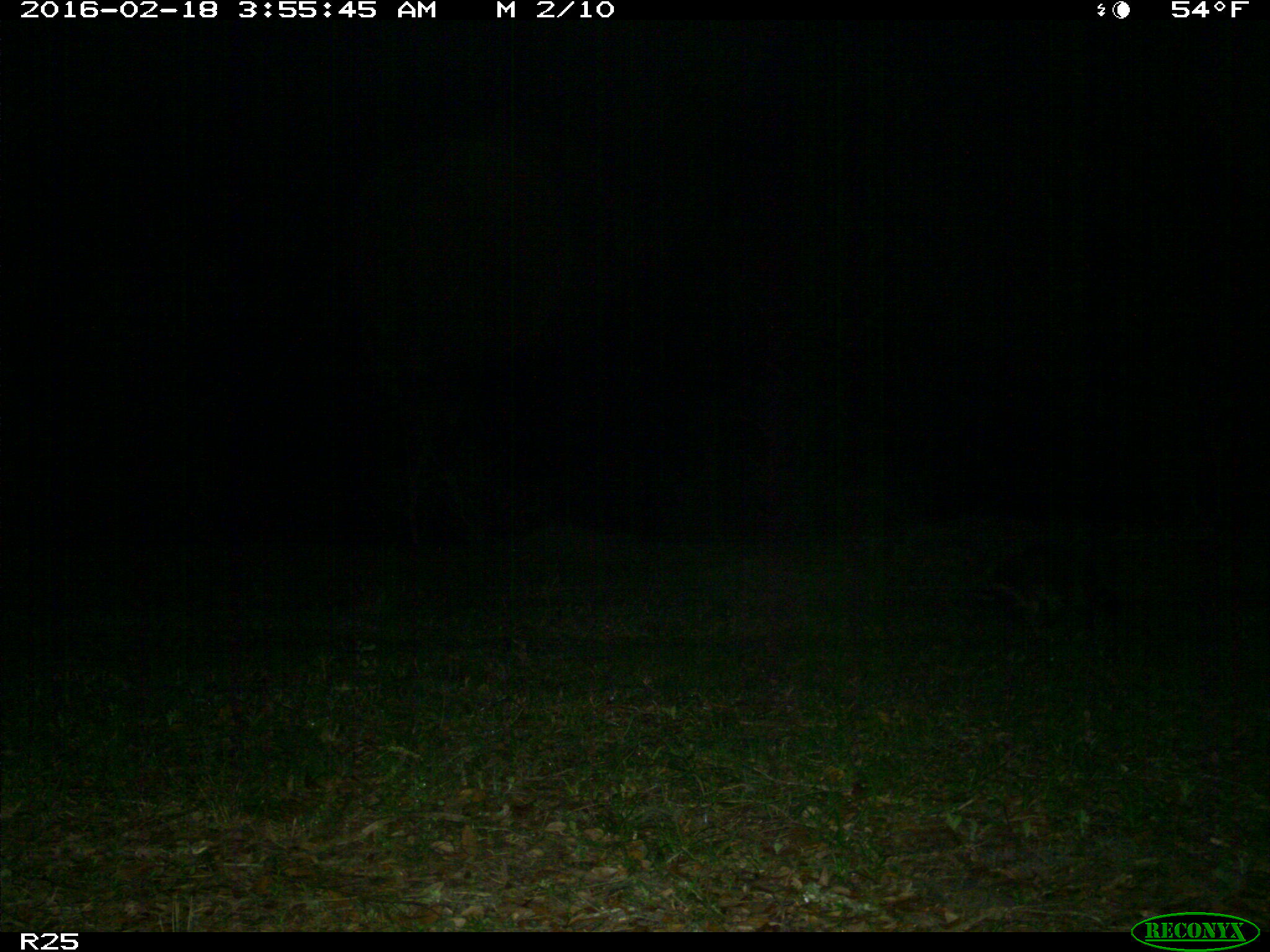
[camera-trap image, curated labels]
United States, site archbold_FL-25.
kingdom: Animalia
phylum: Chordata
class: Mammalia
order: Carnivora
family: Procyonidae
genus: Procyon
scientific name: Procyon lotor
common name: common raccoon